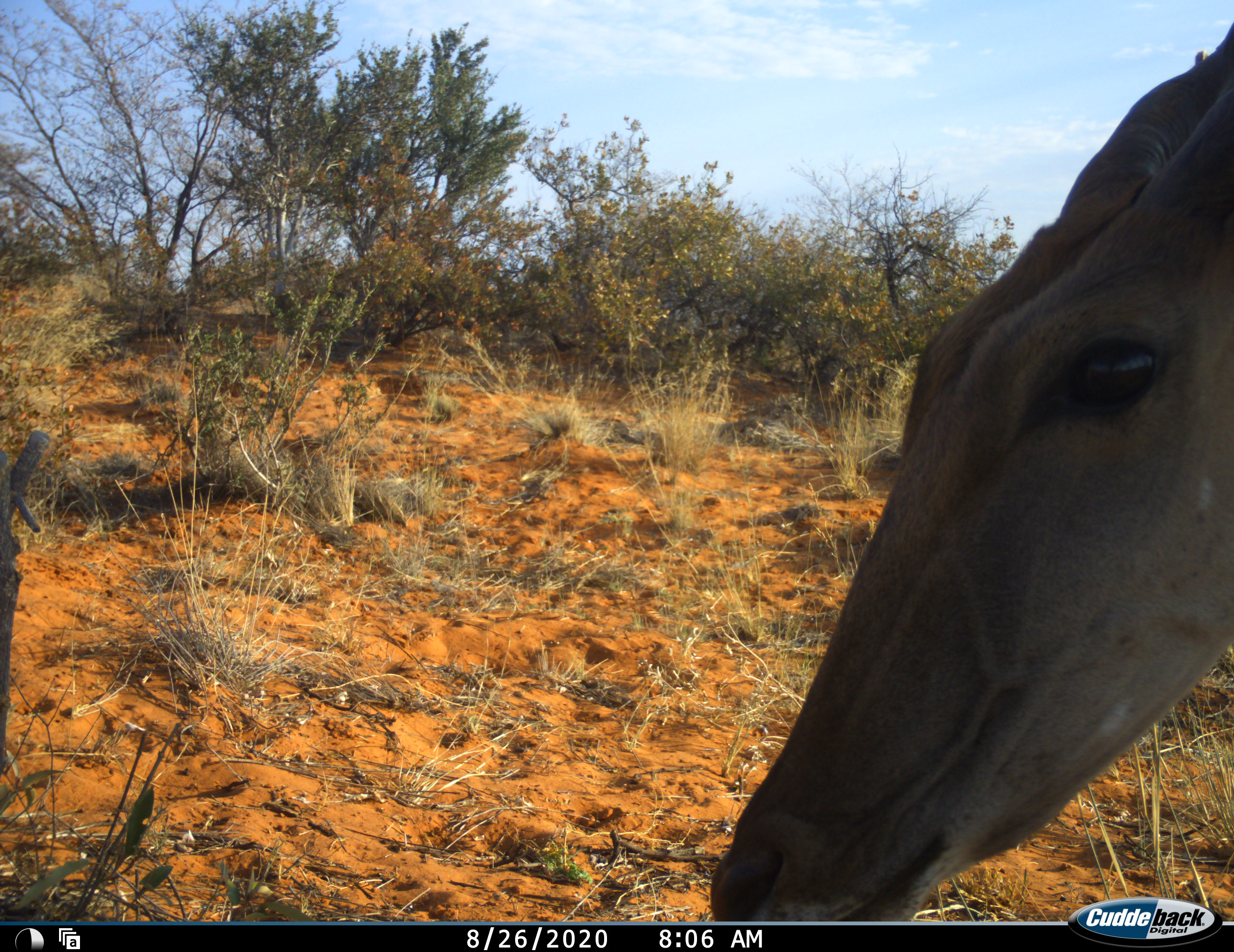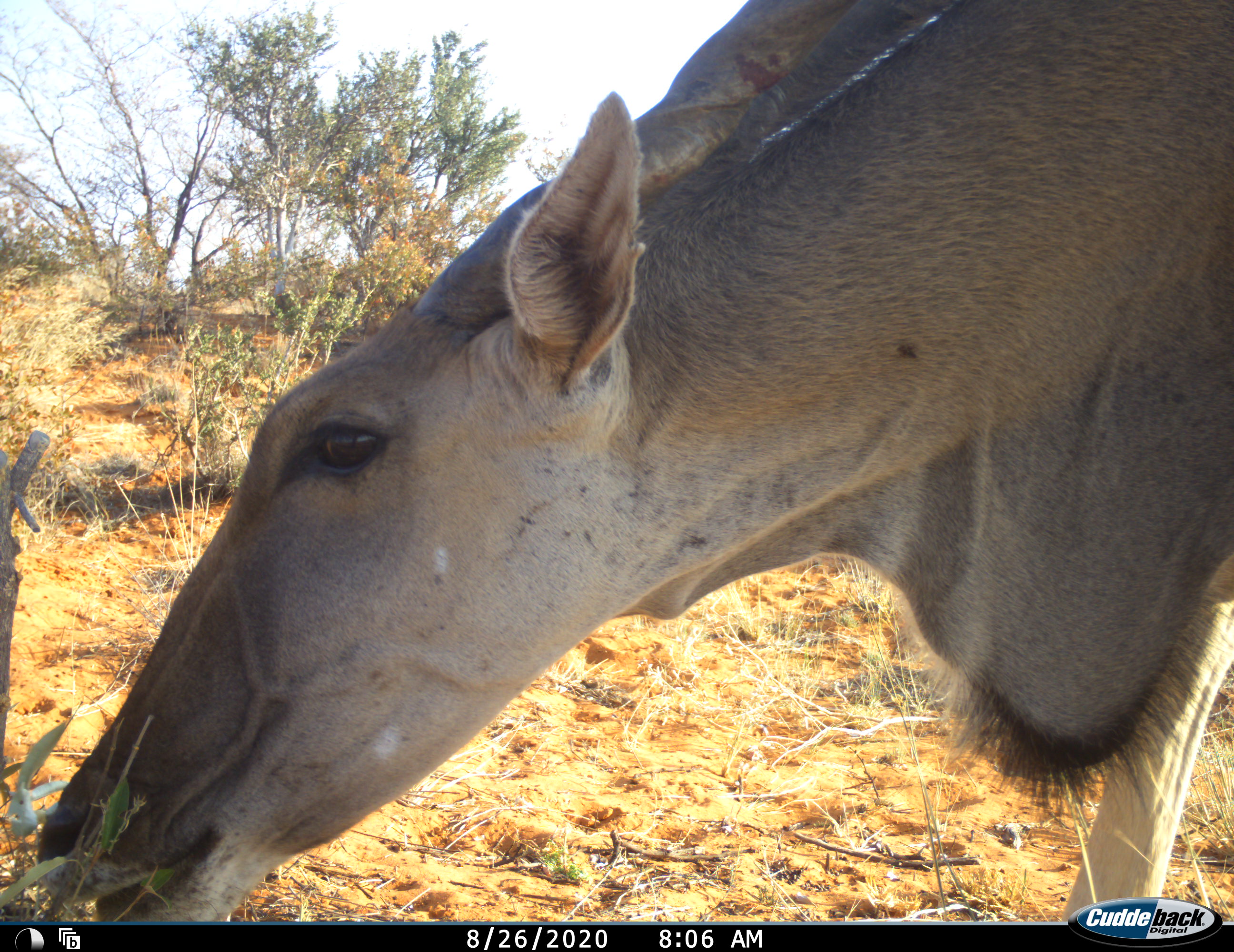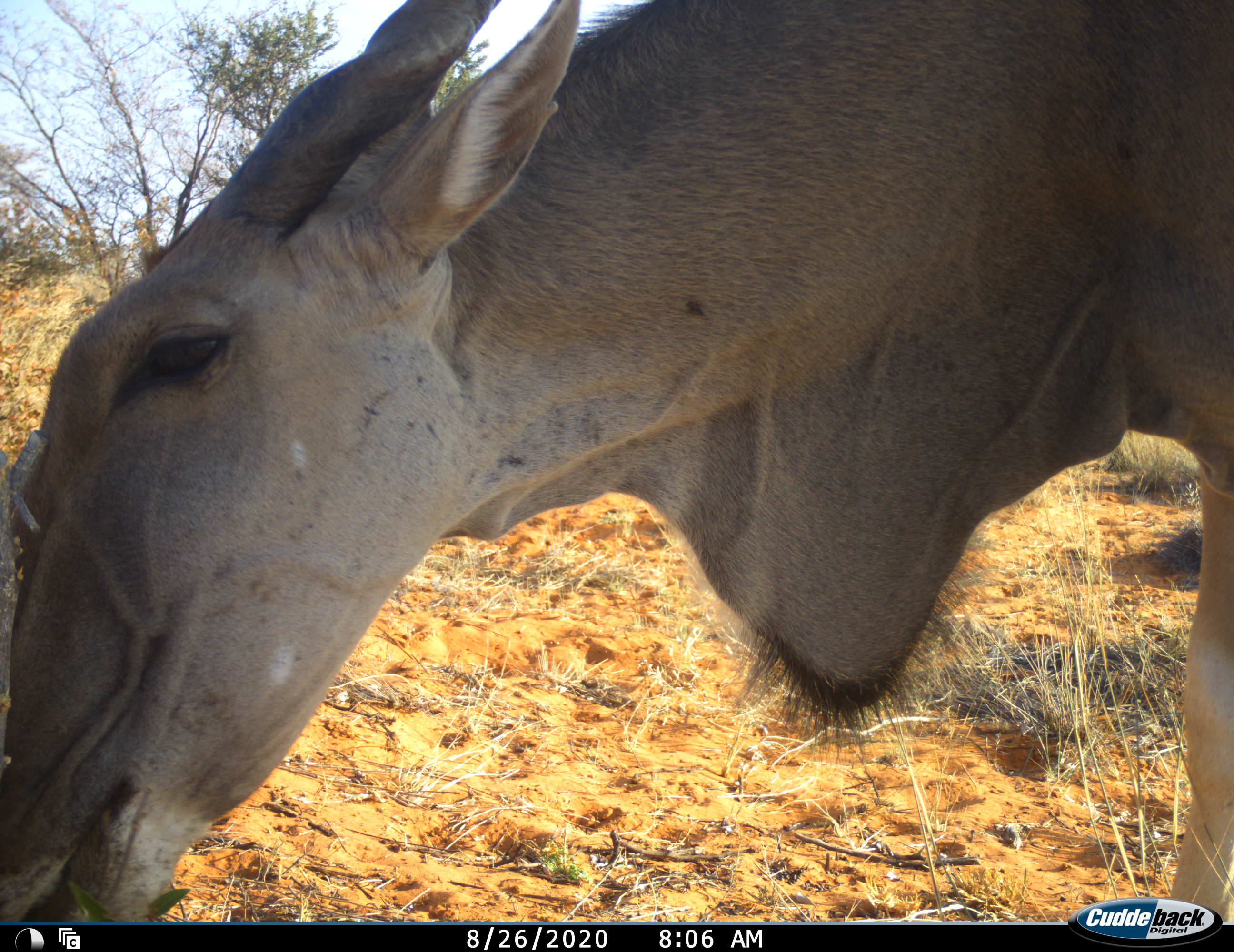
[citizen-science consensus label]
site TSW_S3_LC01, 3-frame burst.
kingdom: Animalia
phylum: Chordata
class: Mammalia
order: Artiodactyla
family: Bovidae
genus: Tragelaphus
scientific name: Tragelaphus oryx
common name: eland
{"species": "eland (Tragelaphus oryx)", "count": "1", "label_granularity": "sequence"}